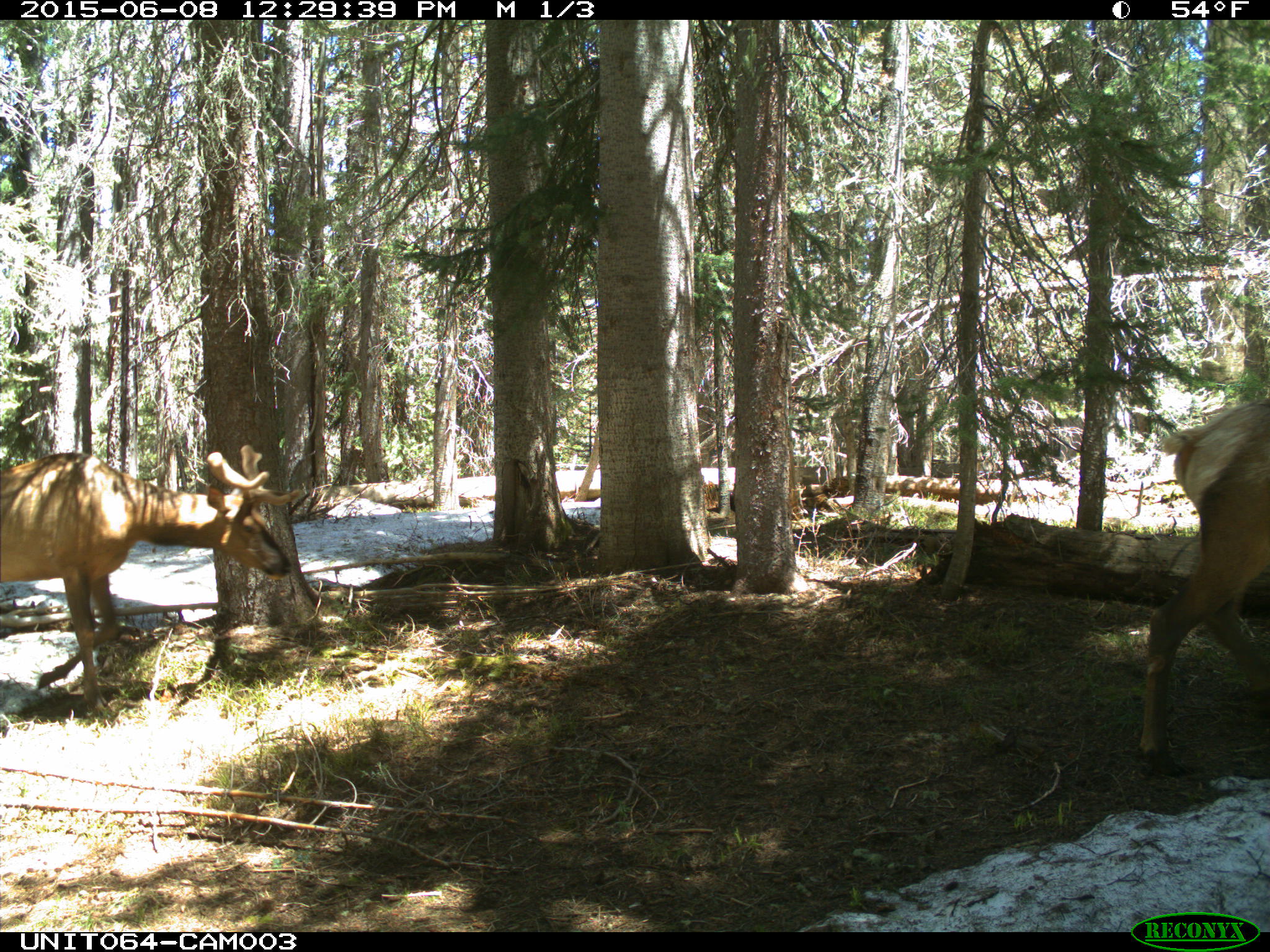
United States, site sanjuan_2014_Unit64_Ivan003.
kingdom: Animalia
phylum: Chordata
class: Mammalia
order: Artiodactyla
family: Cervidae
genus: Cervus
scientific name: Cervus elaphus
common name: red deer